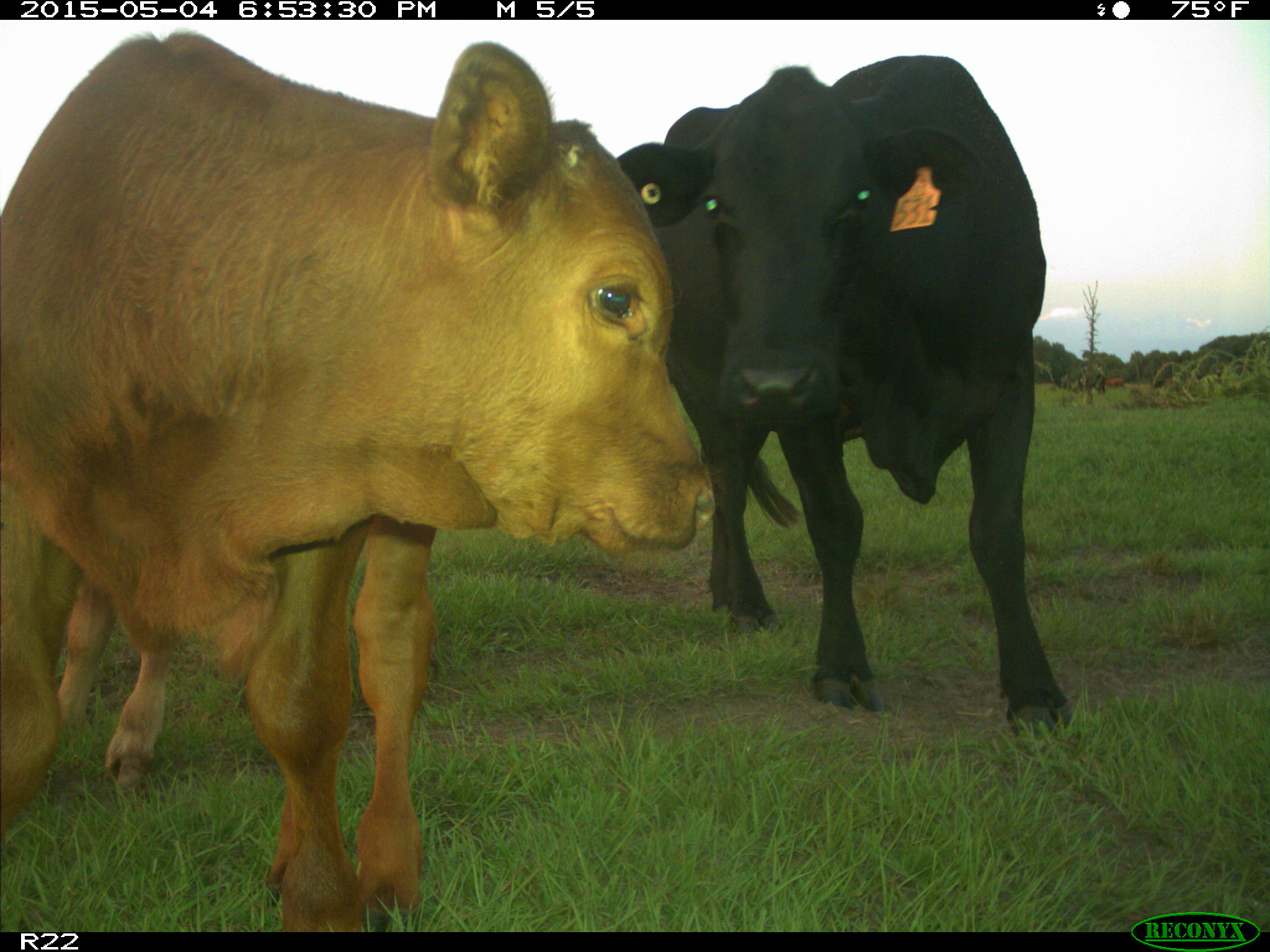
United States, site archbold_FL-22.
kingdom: Animalia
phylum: Chordata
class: Mammalia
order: Artiodactyla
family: Bovidae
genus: Bos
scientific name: Bos taurus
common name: domestic cow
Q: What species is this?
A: Bos taurus (domestic cow).